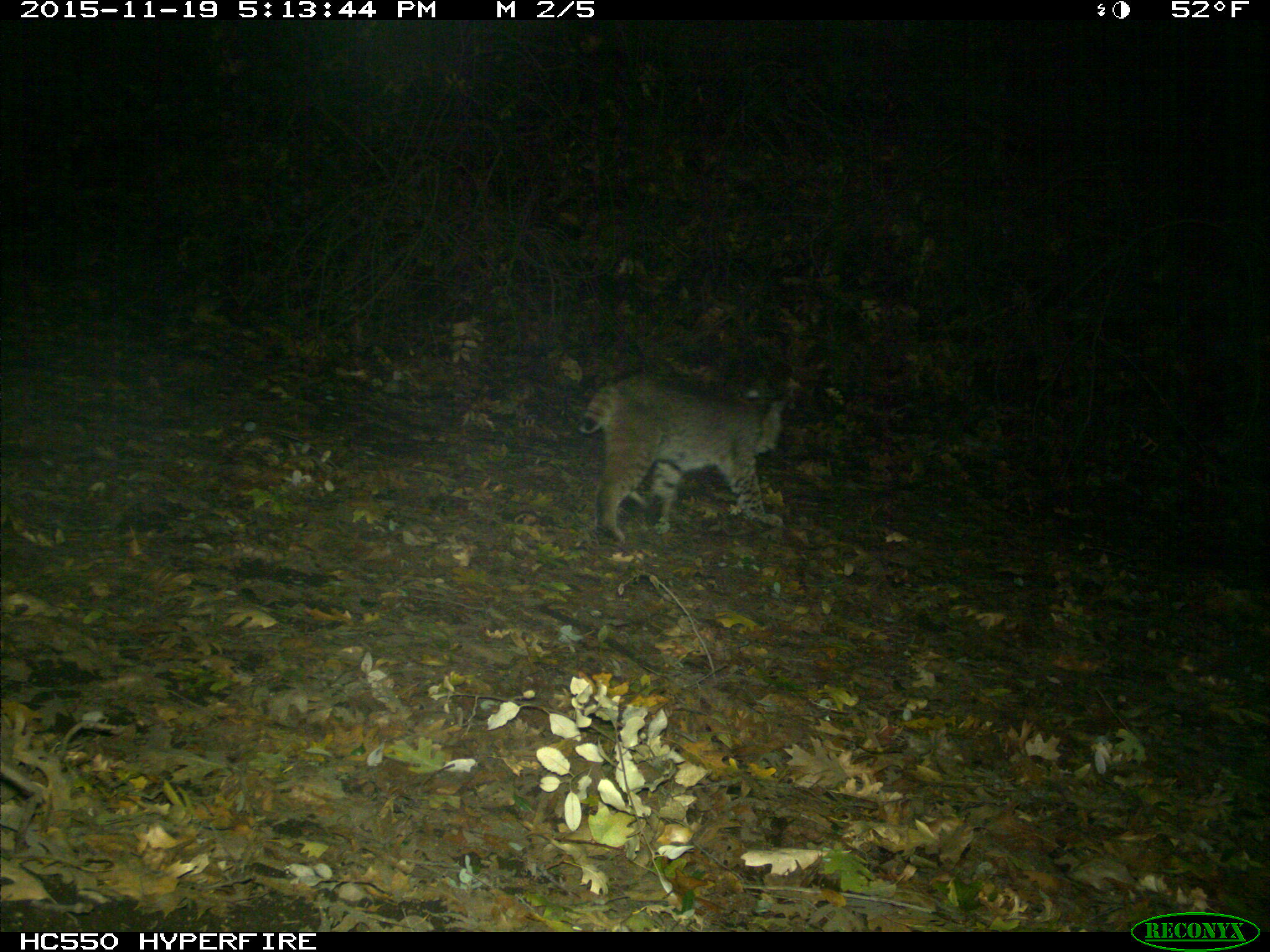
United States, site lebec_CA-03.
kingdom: Animalia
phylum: Chordata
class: Mammalia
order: Carnivora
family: Felidae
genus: Lynx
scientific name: Lynx rufus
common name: bobcat